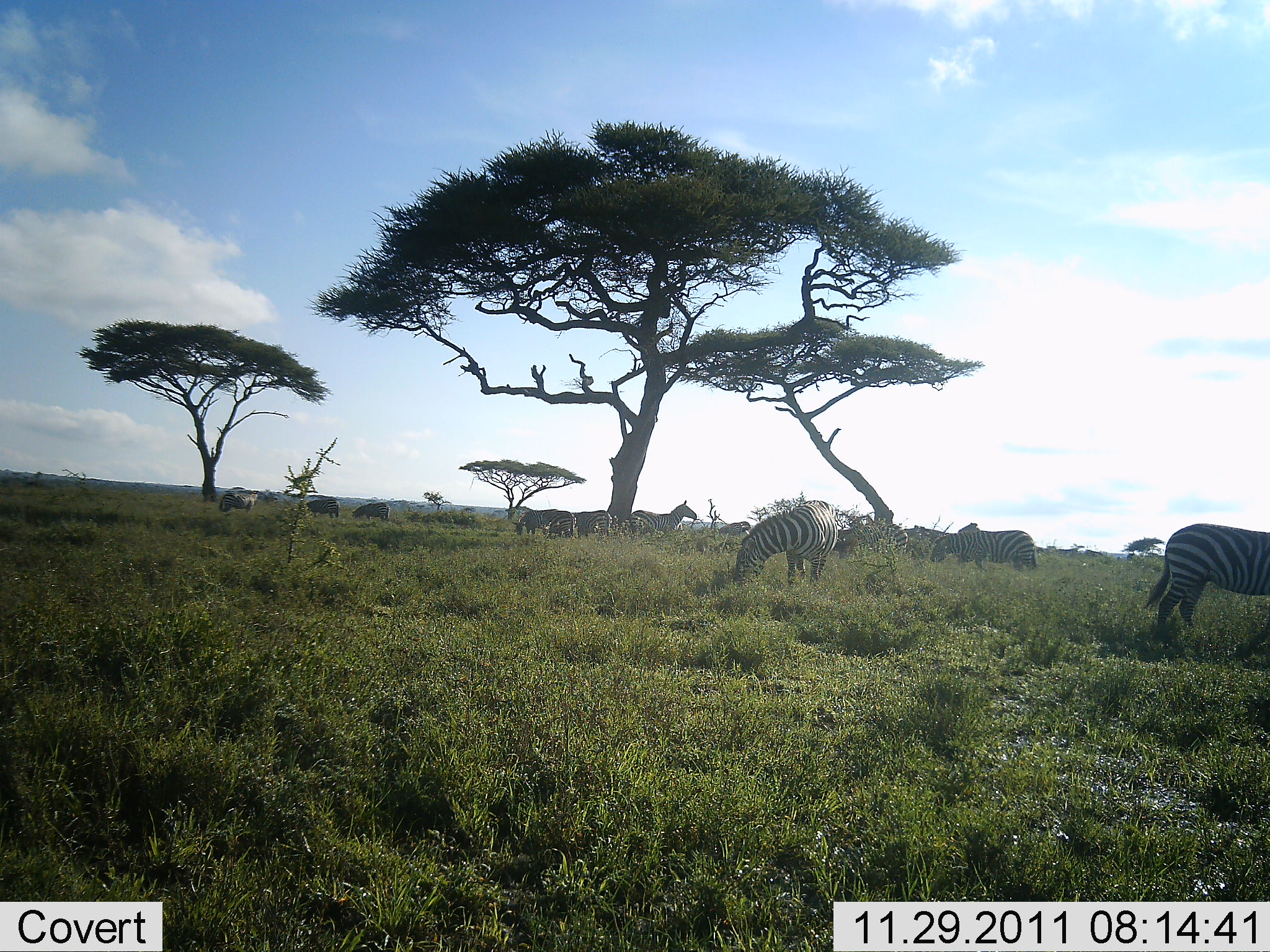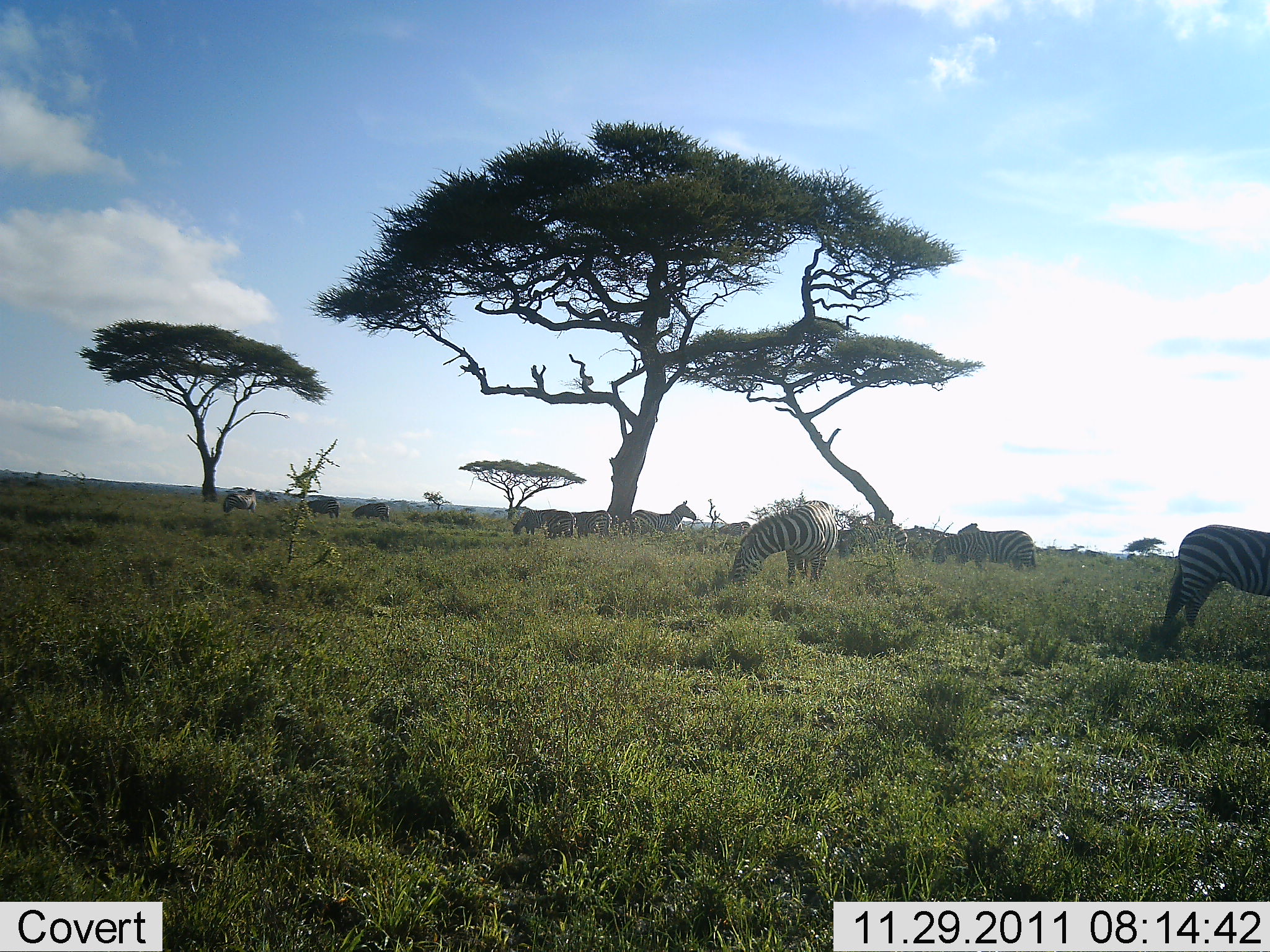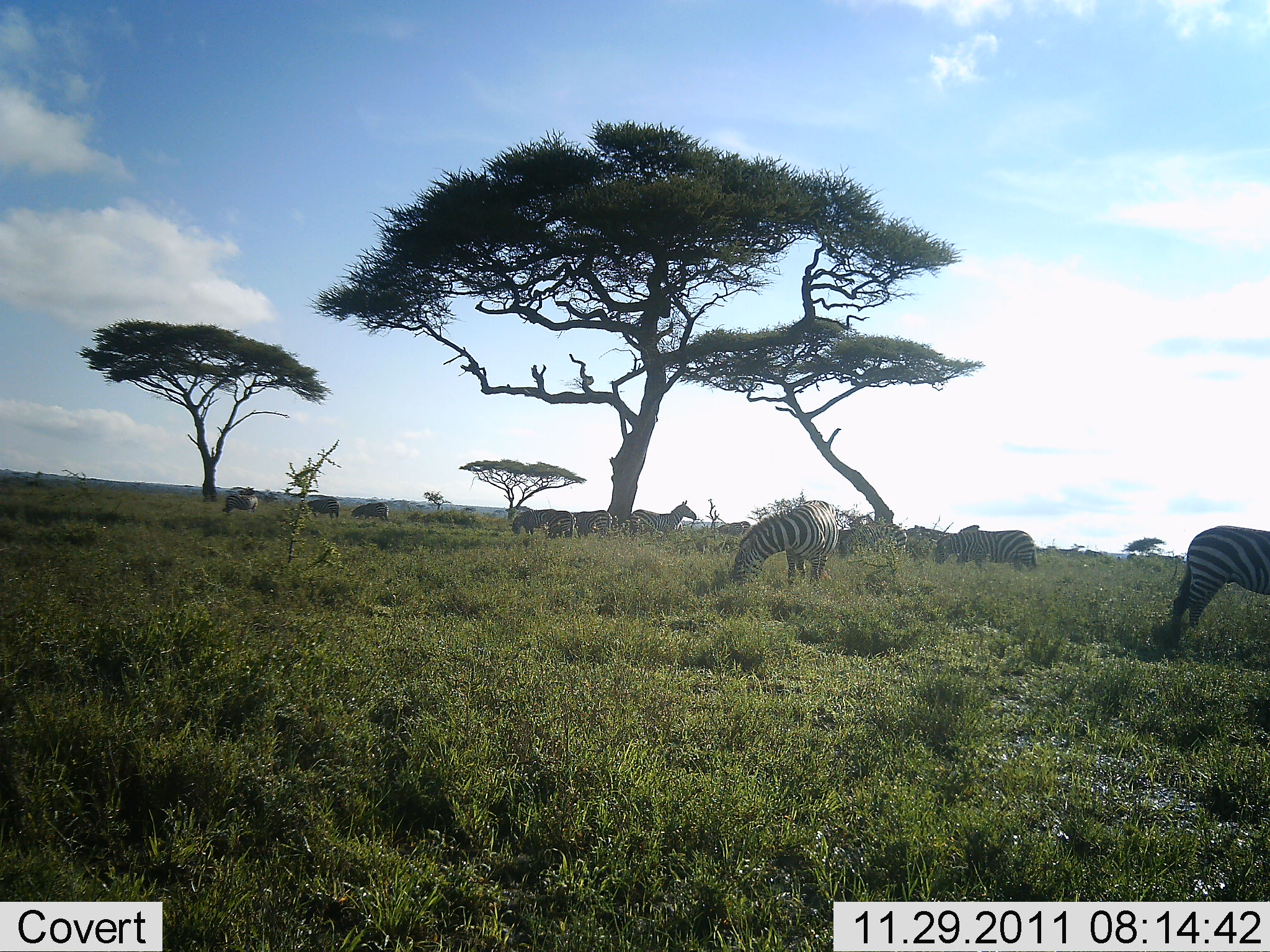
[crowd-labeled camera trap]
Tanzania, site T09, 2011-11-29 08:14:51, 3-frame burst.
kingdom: Animalia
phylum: Chordata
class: Mammalia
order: Perissodactyla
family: Equidae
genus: Equus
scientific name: Equus quagga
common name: plains zebra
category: zebra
Zebra (plains zebra) (Equus quagga), count 11-50. Behavior (volunteer vote fractions): standing 50%, resting 14%, moving 14%, interacting 7%. Young present (vote fraction): 0%. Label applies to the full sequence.